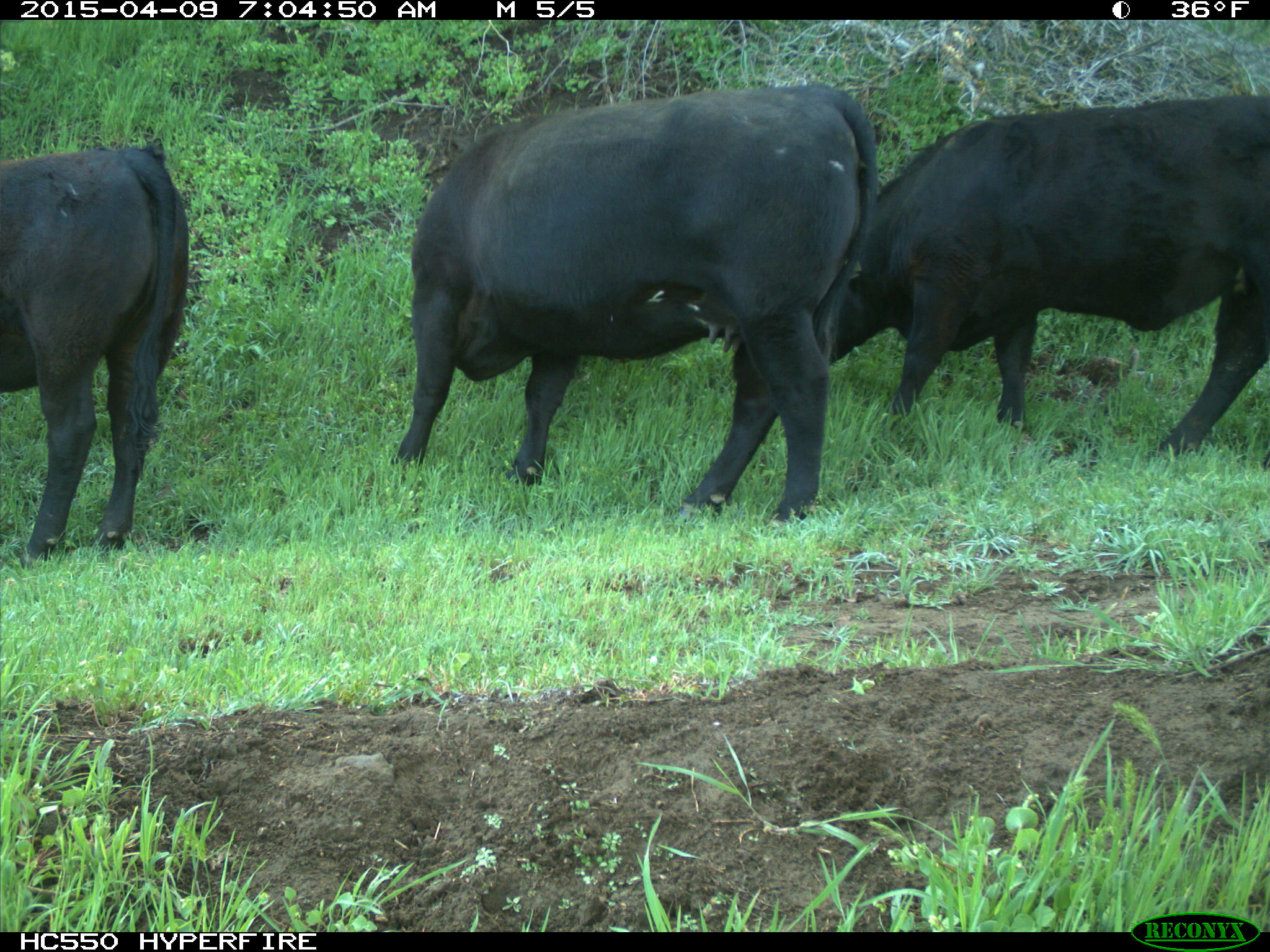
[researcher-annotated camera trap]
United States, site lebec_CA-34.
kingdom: Animalia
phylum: Chordata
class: Mammalia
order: Artiodactyla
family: Bovidae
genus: Bos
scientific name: Bos taurus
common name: domestic cow